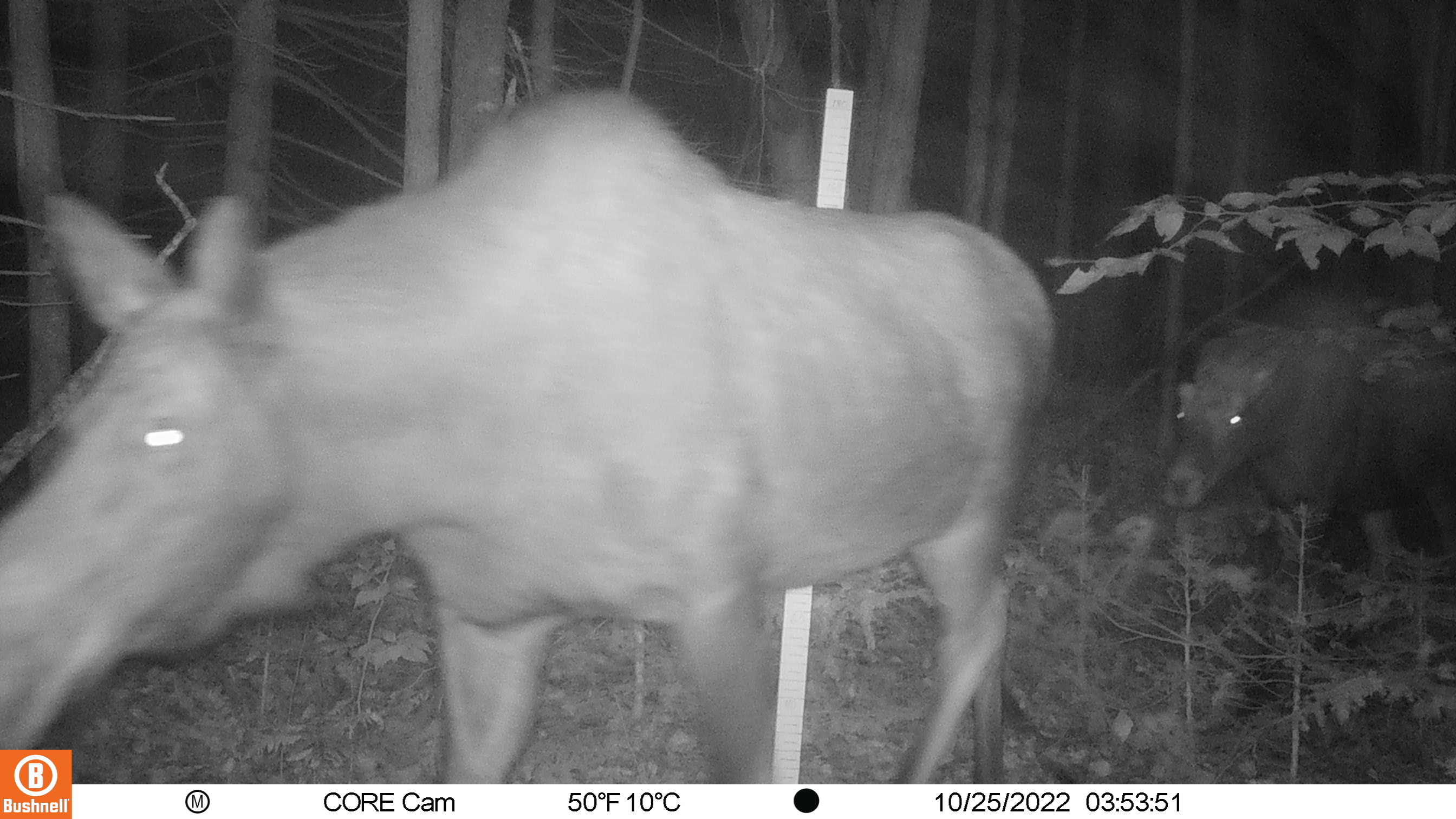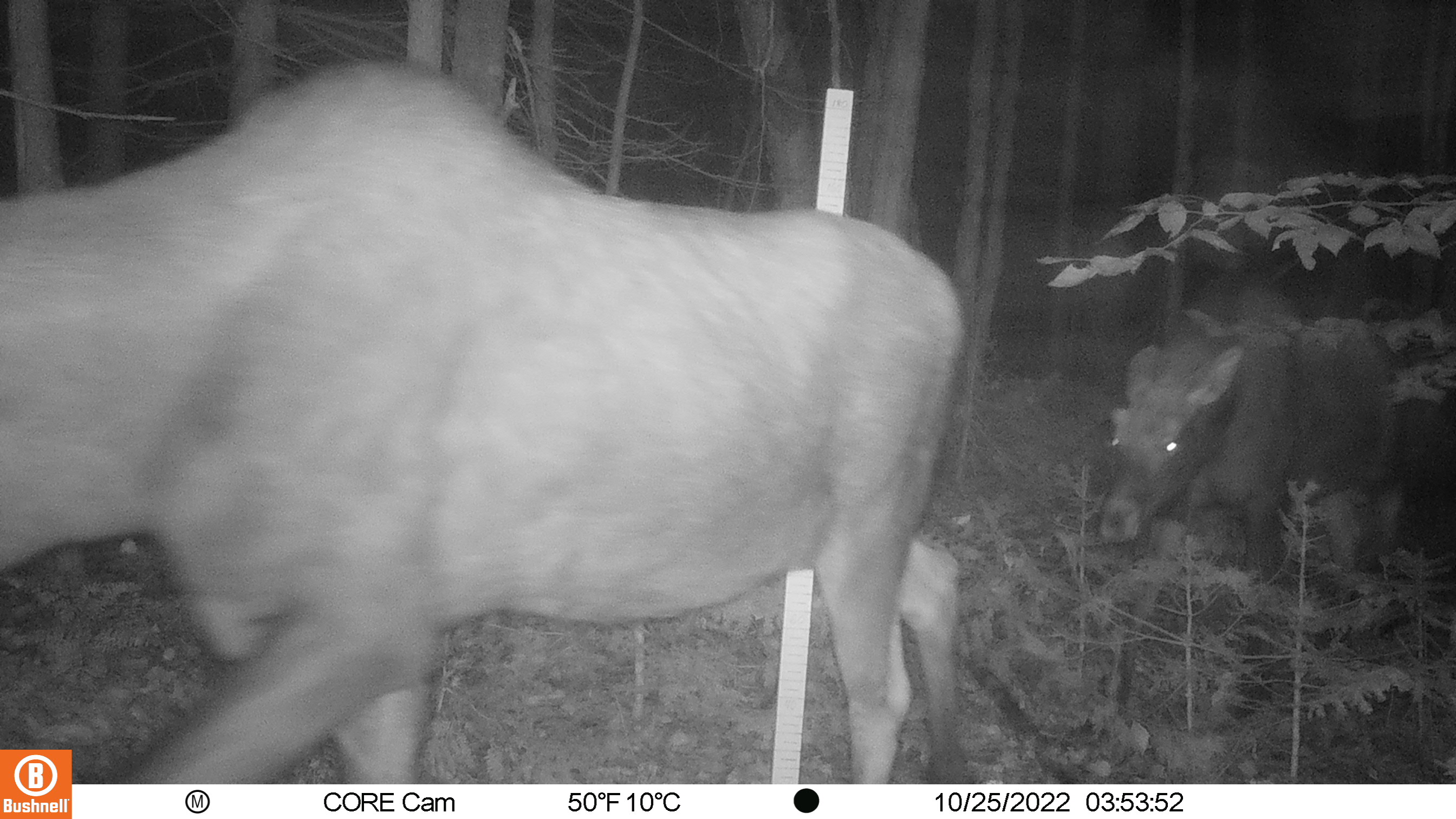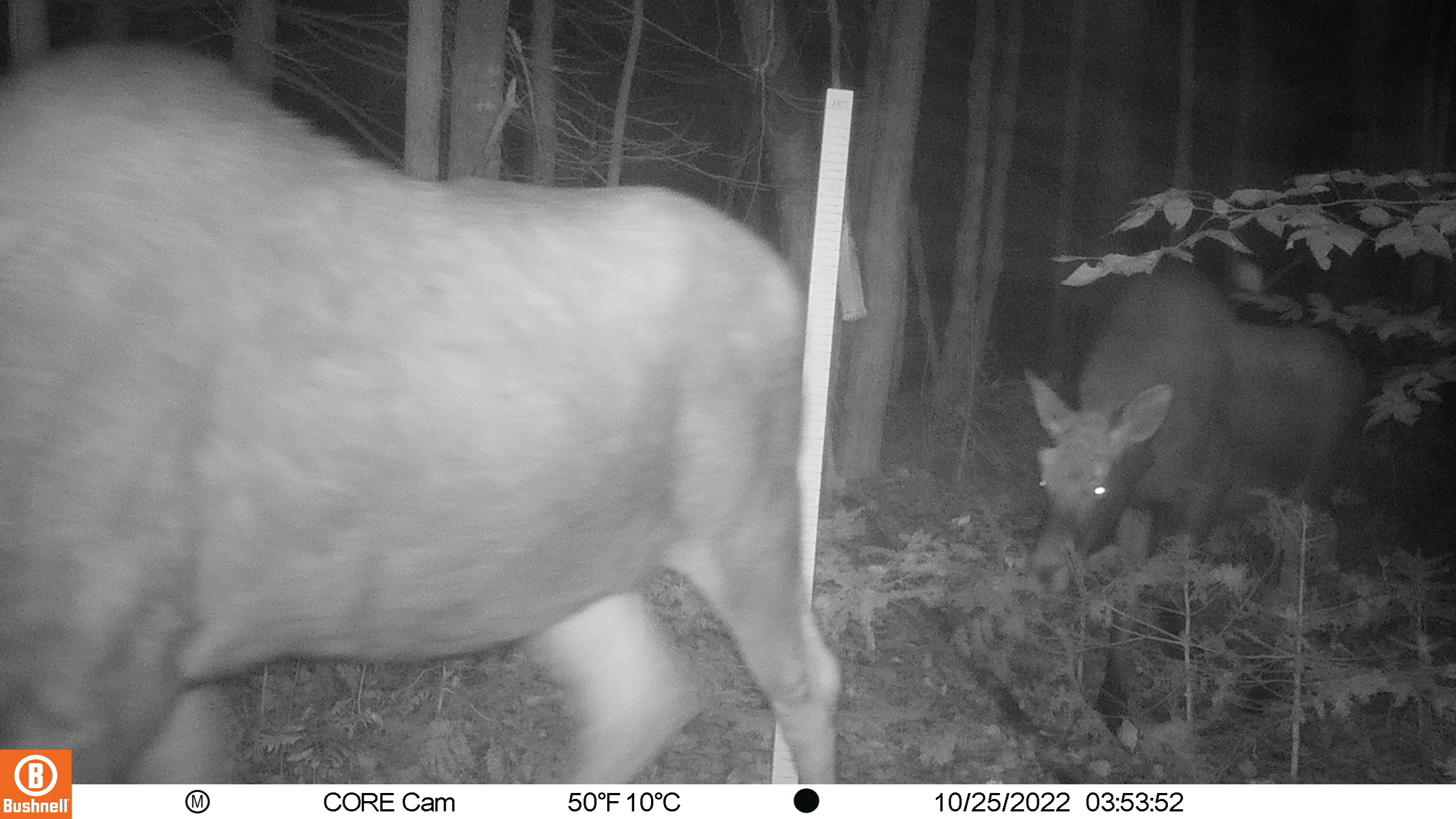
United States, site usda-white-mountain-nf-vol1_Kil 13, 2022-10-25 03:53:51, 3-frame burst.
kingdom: Animalia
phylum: Chordata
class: Mammalia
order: Artiodactyla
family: Cervidae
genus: Alces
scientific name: Alces alces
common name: moose